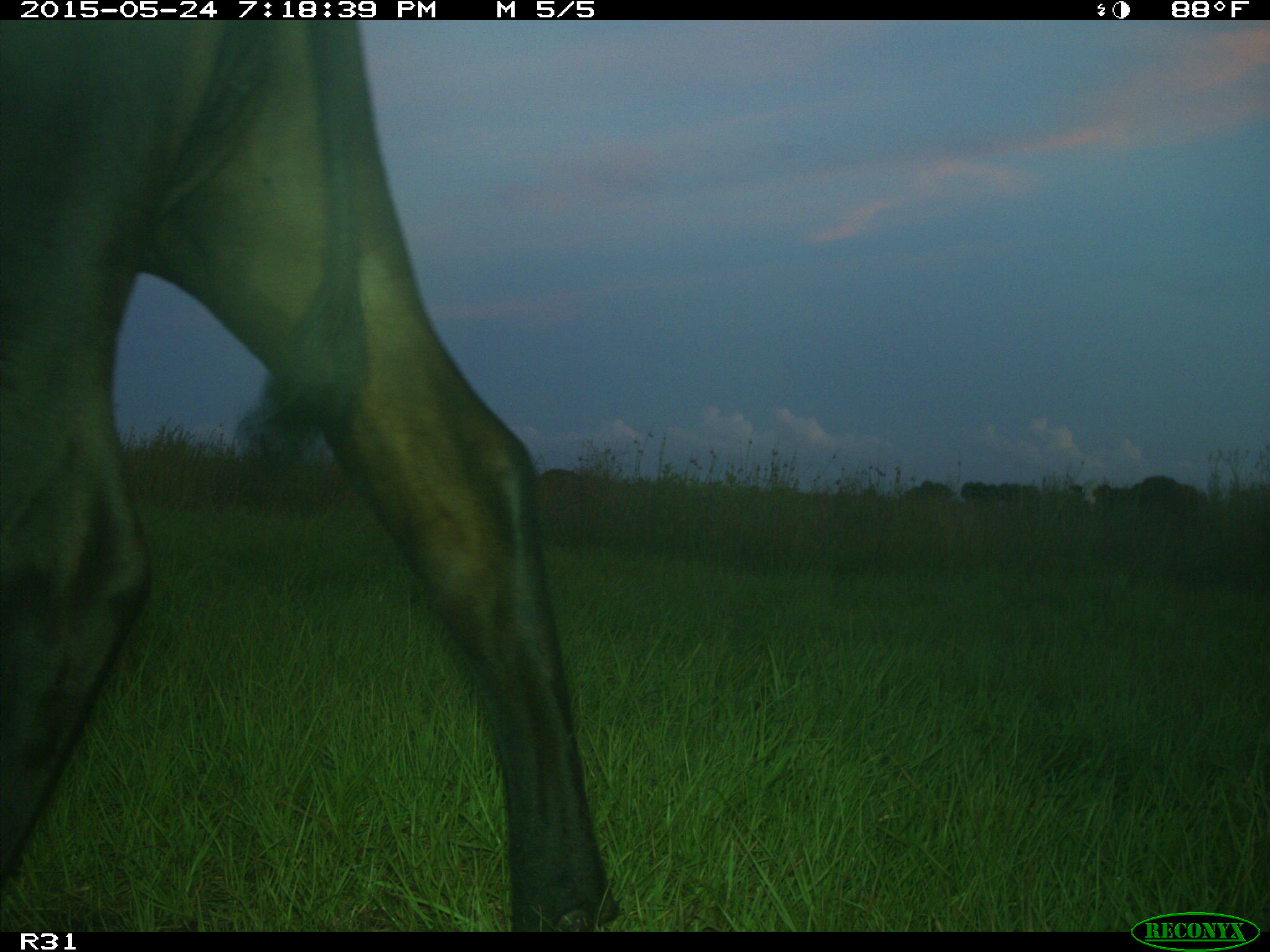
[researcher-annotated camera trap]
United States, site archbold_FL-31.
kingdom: Animalia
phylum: Chordata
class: Mammalia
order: Artiodactyla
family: Bovidae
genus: Bos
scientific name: Bos taurus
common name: domestic cow